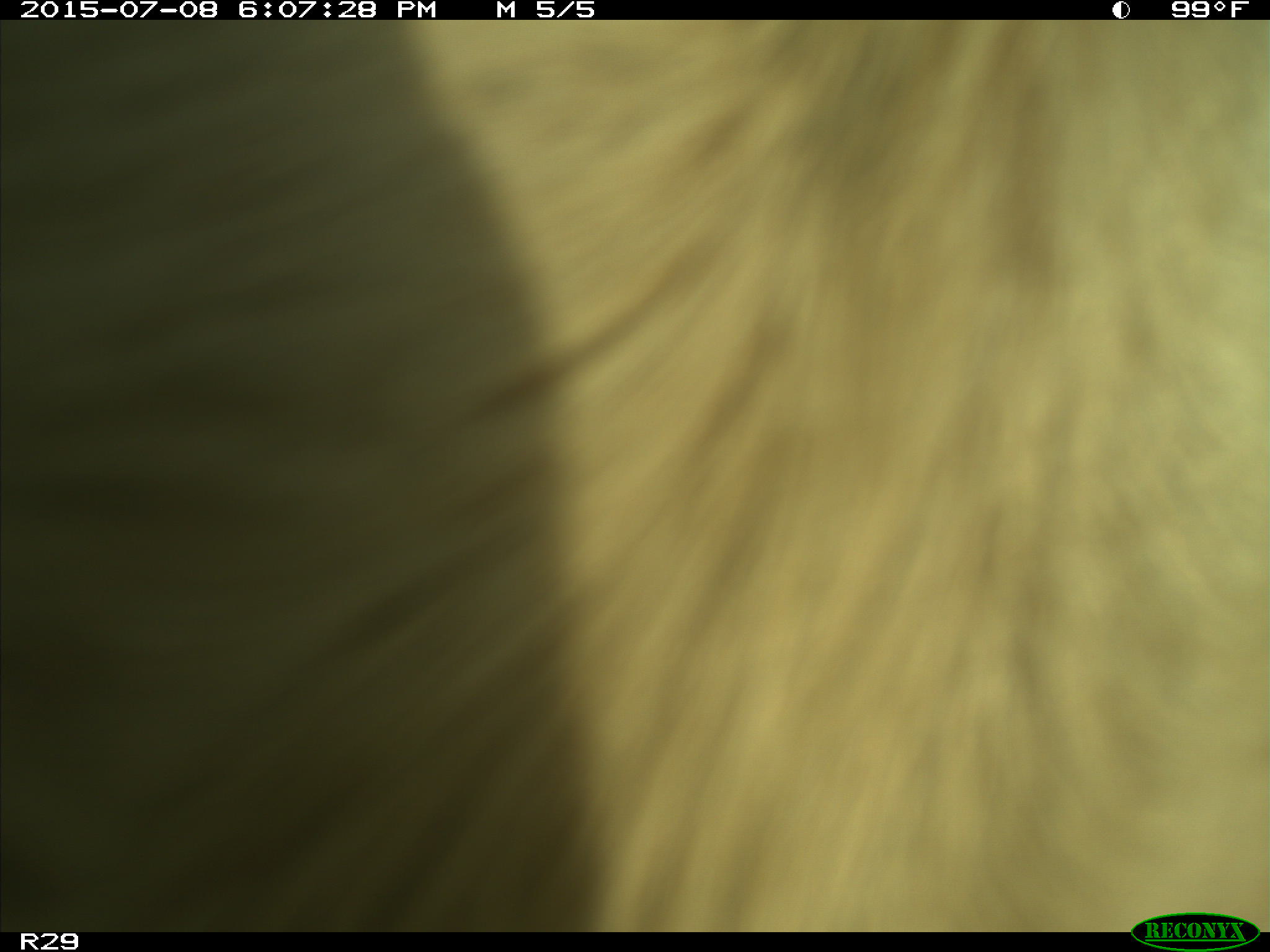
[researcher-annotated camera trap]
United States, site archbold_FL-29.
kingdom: Animalia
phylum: Chordata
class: Mammalia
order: Artiodactyla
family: Bovidae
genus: Bos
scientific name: Bos taurus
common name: domestic cow